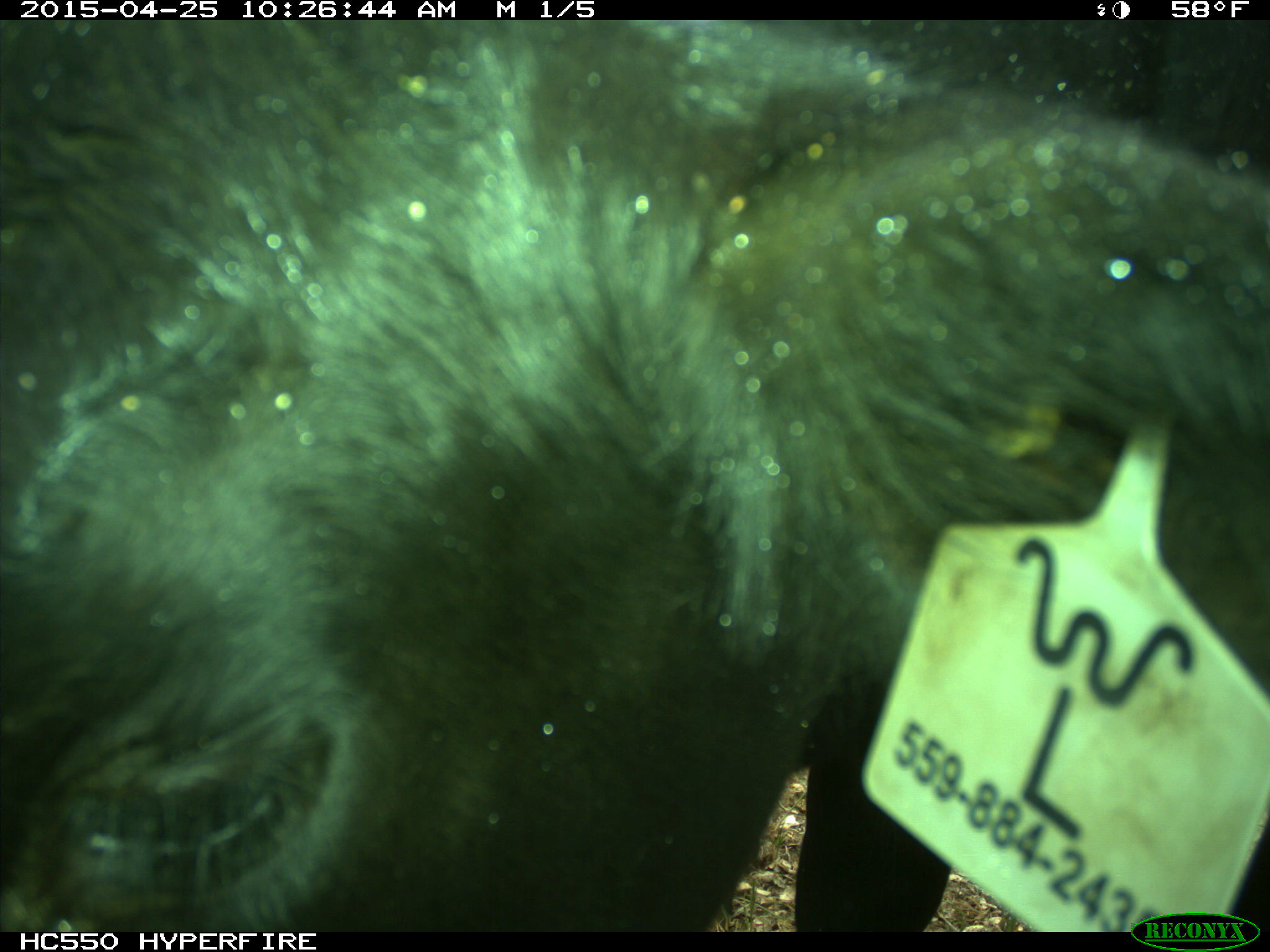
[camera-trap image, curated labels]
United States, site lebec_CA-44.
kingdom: Animalia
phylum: Chordata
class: Mammalia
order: Artiodactyla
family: Suidae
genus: Sus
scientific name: Sus scrofa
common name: wild boar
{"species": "Sus scrofa (wild boar)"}